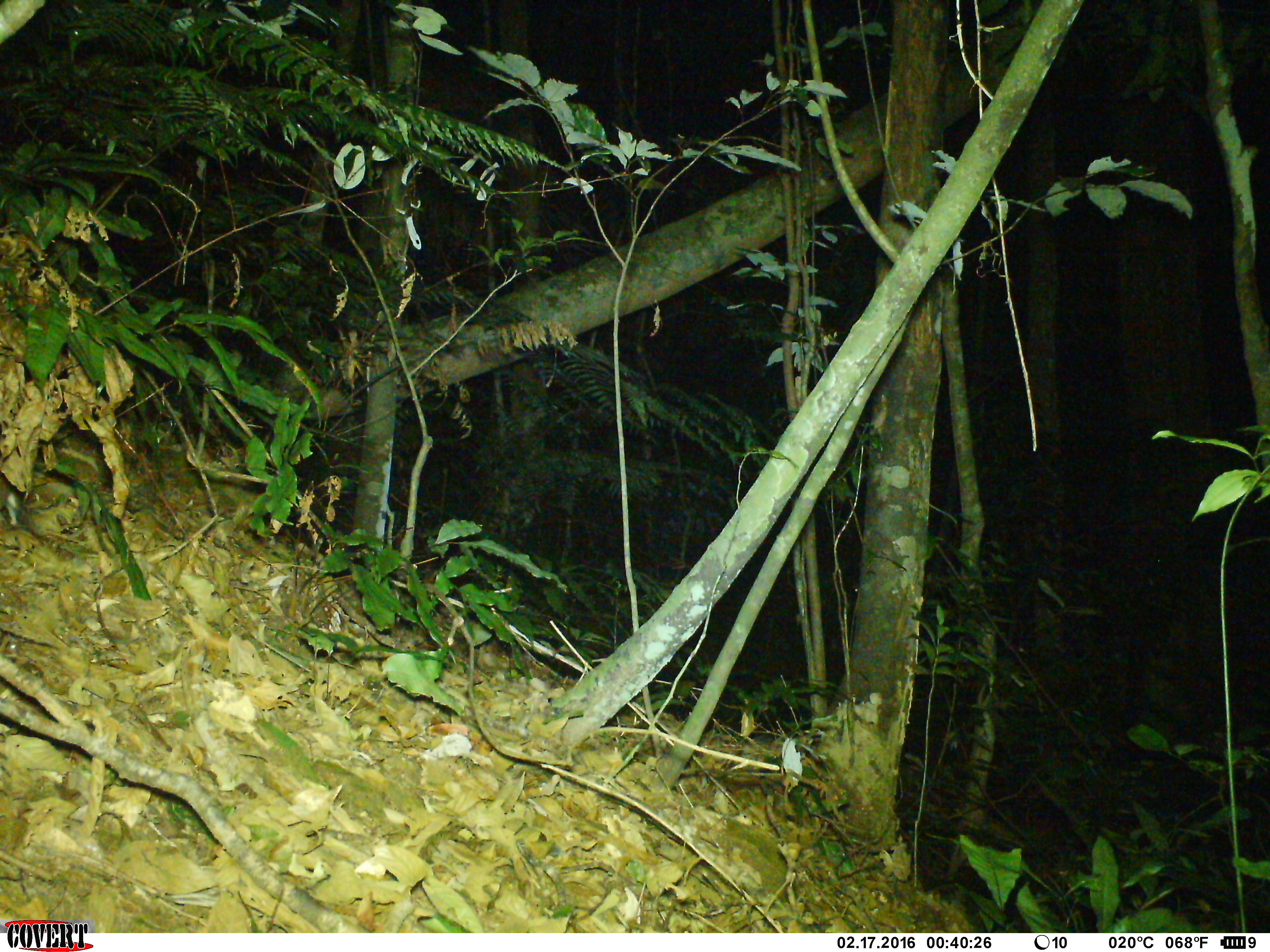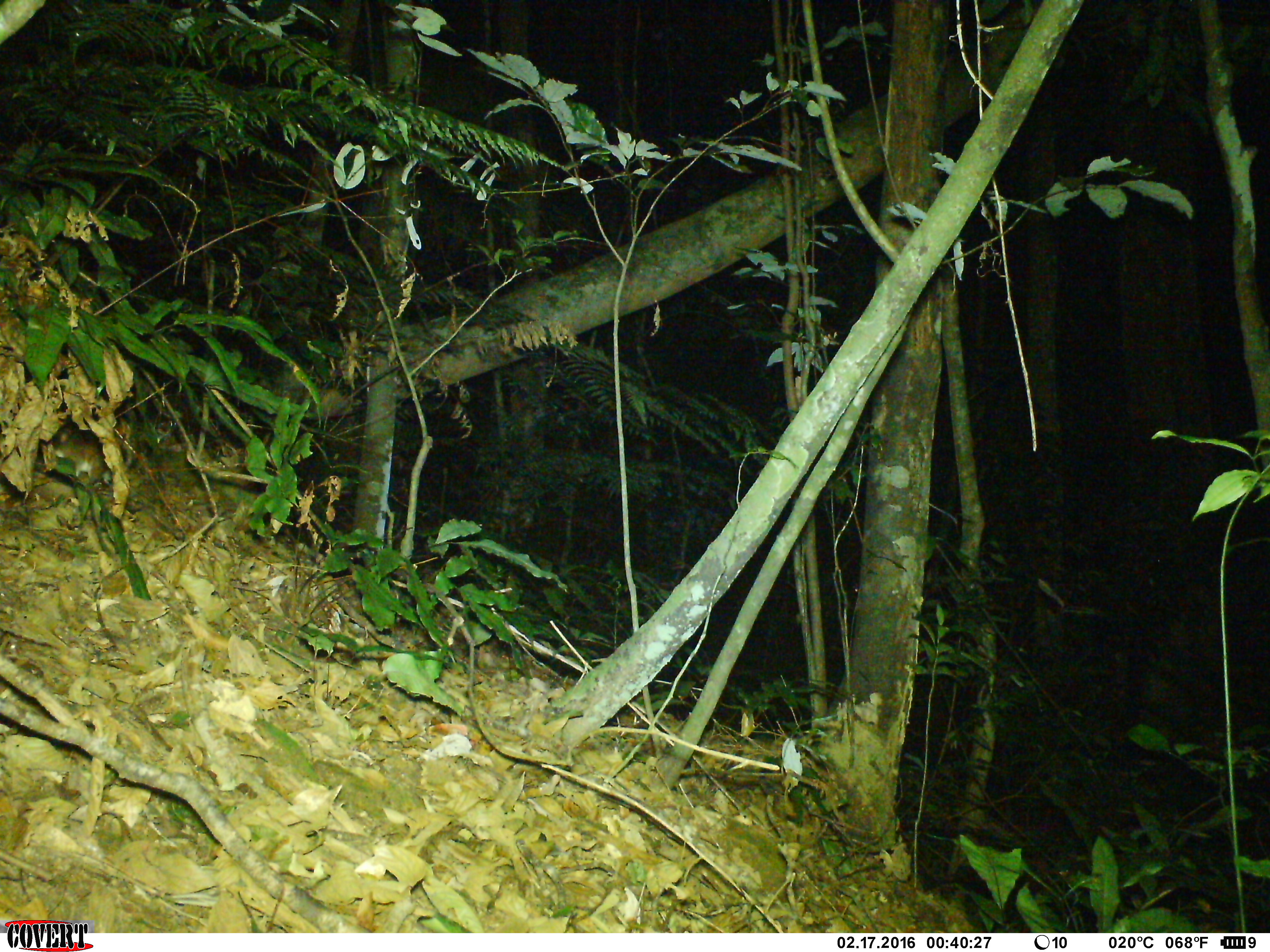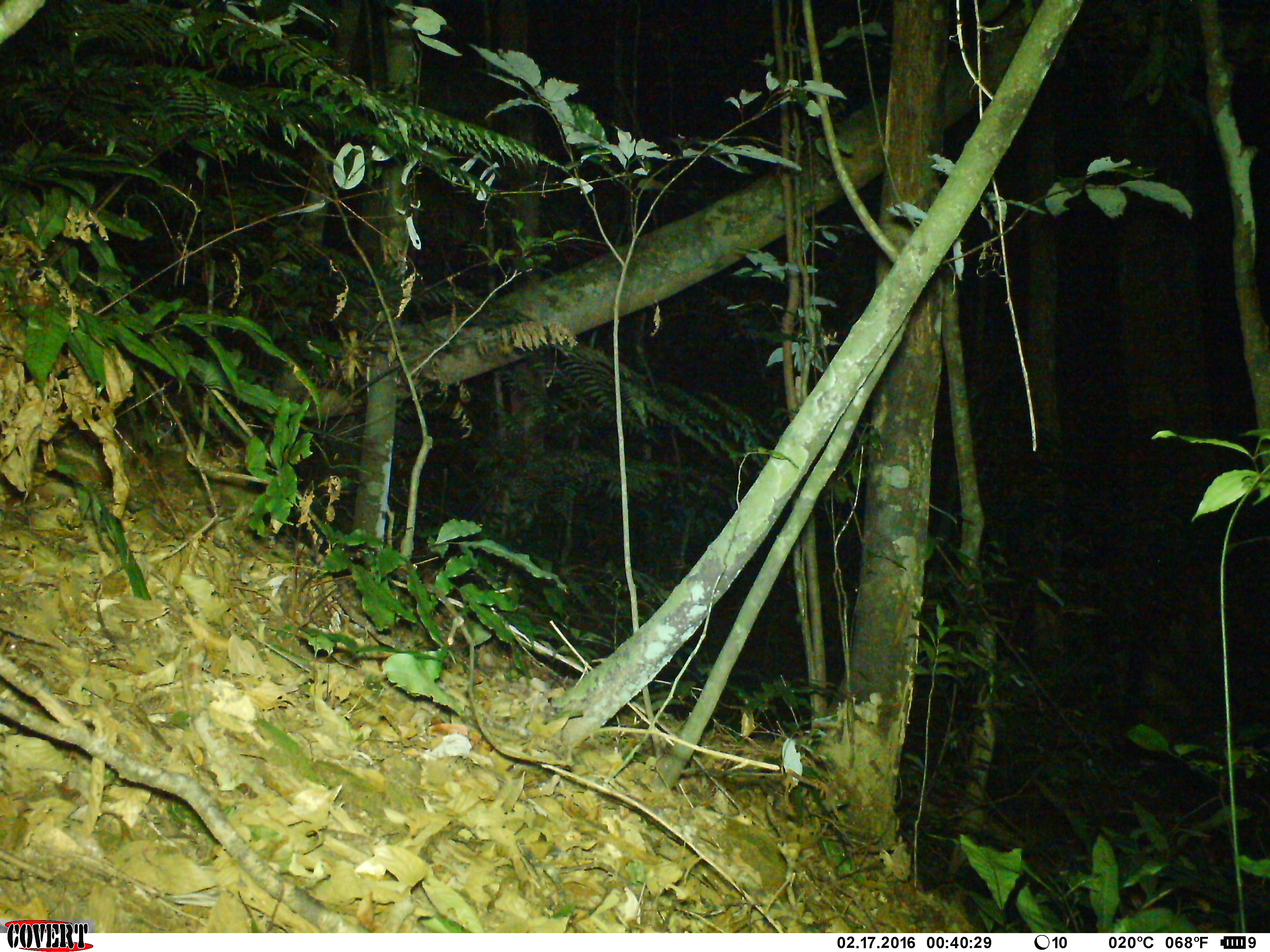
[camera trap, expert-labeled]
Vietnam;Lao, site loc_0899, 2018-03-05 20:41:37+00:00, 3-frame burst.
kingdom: Animalia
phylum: Chordata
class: Mammalia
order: Rodentia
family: Muridae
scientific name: Muridae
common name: old-world mice and rats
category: unidentified murid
Unidentified murid (old-world mice and rats) (Muridae). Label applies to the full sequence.